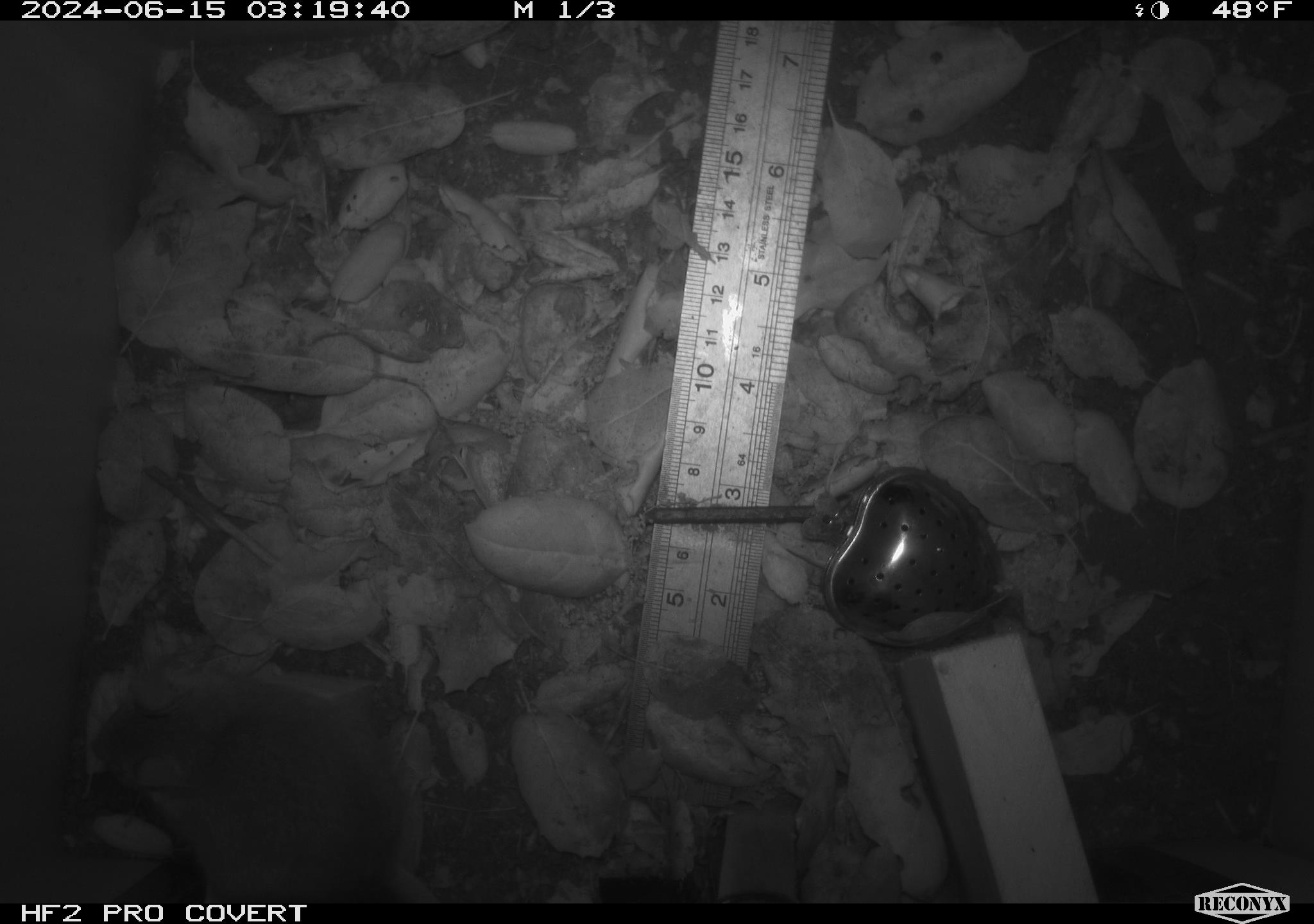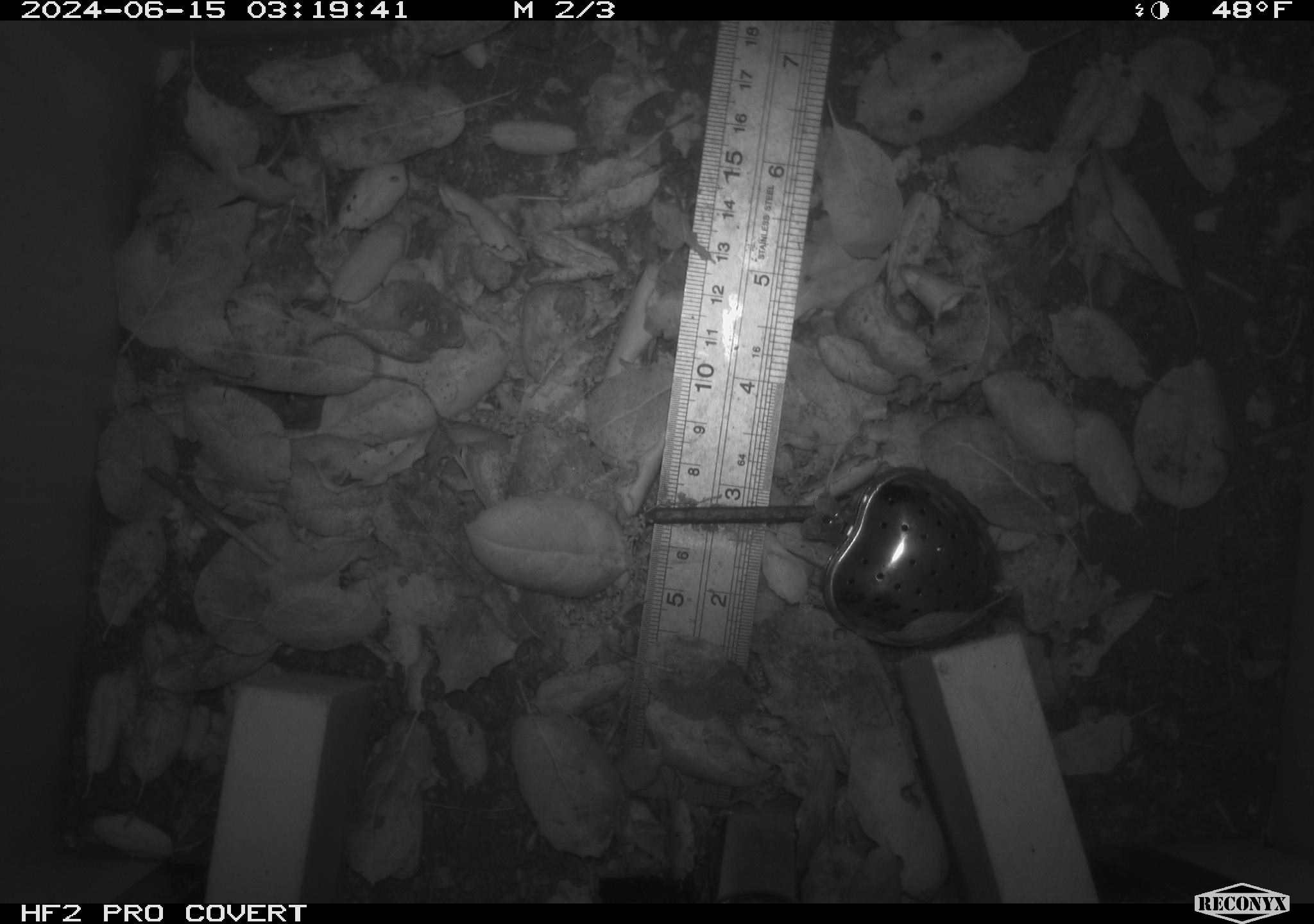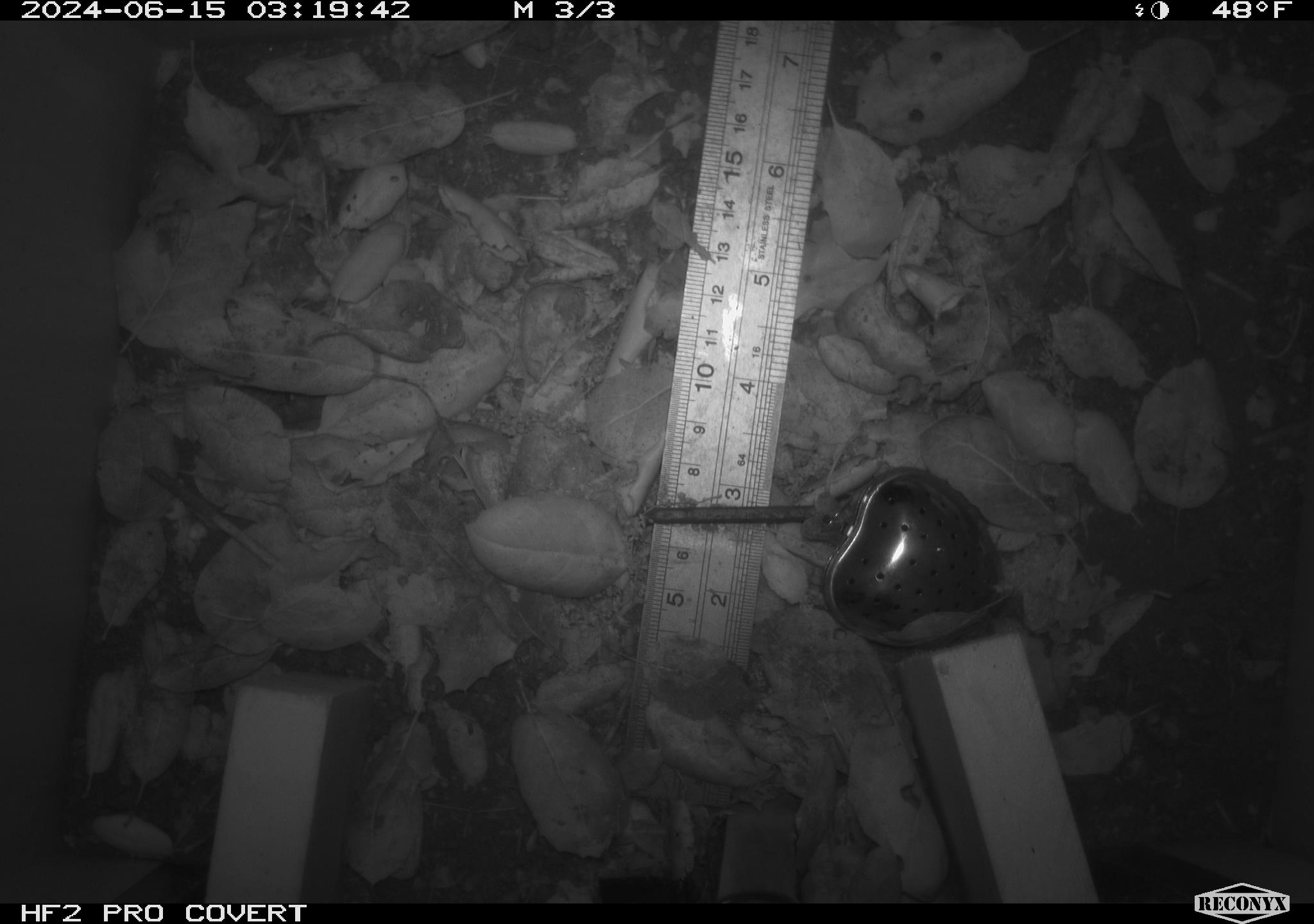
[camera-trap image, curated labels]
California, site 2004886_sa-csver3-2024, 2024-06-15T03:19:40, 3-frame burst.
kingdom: Animalia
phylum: Chordata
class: Mammalia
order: Rodentia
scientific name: Rodentia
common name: rodent